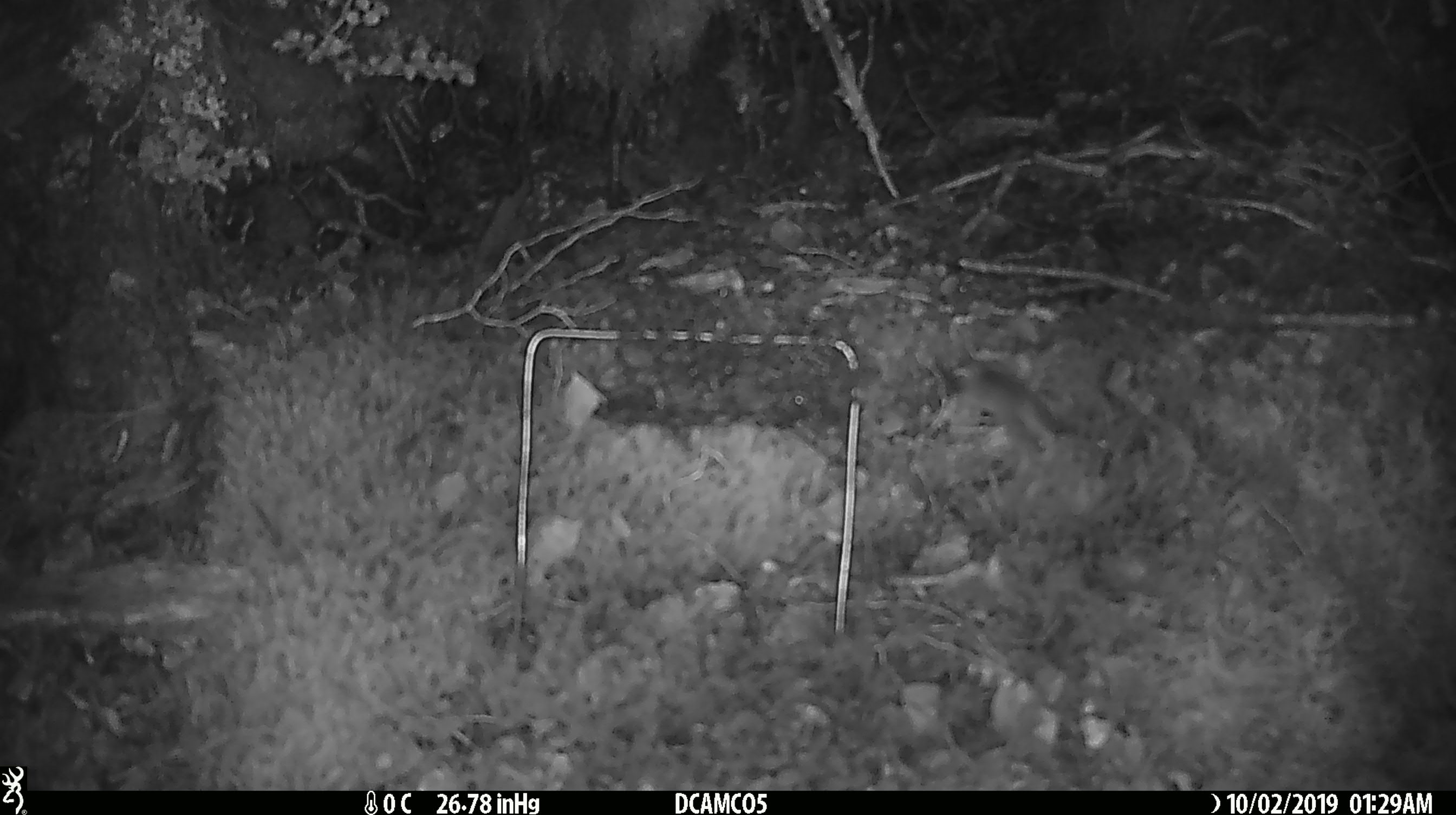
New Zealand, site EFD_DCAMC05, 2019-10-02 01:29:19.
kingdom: Animalia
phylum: Chordata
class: Mammalia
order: Rodentia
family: Muridae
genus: Mus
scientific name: Mus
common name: mouse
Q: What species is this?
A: Mouse (Mus).